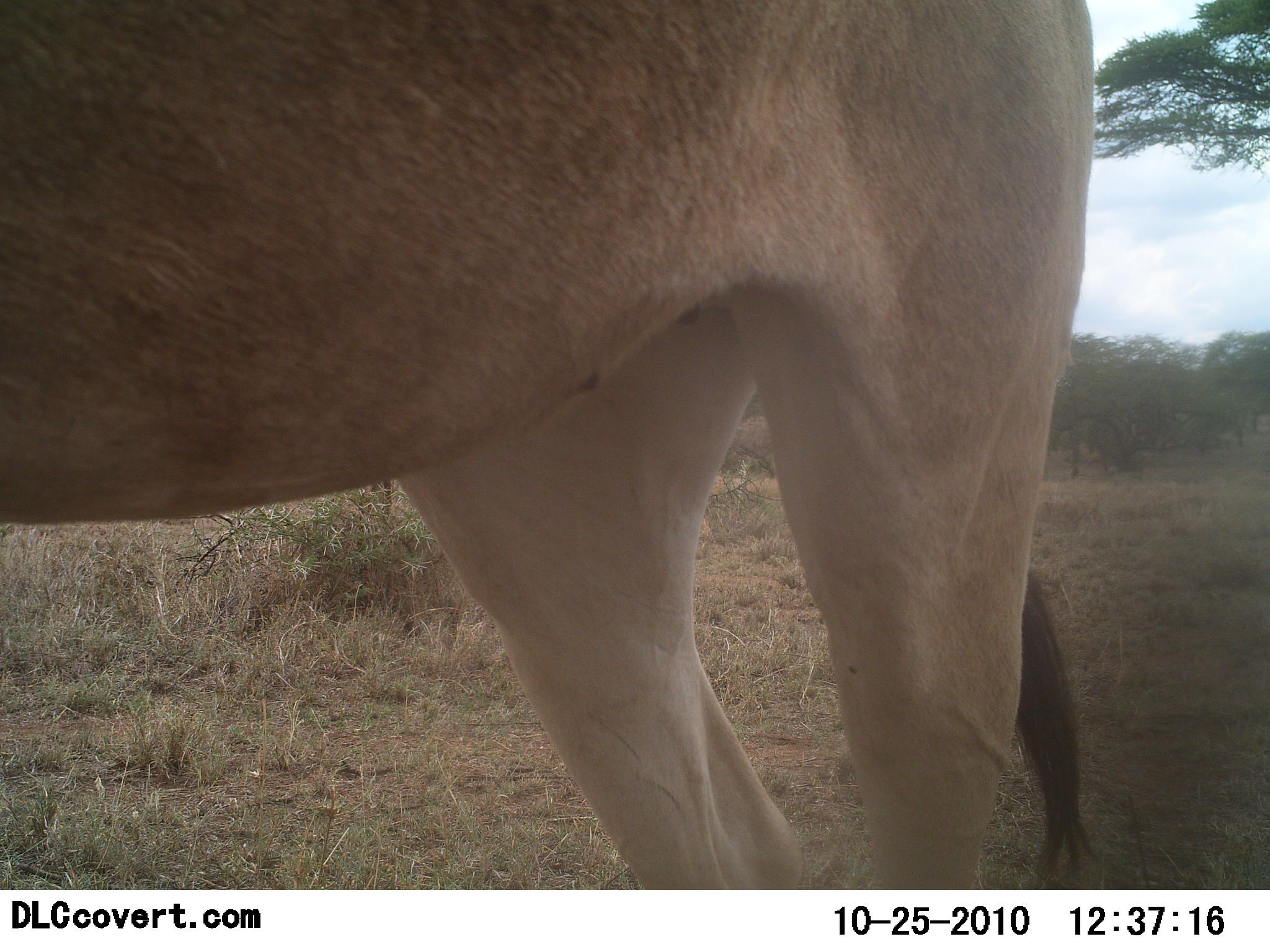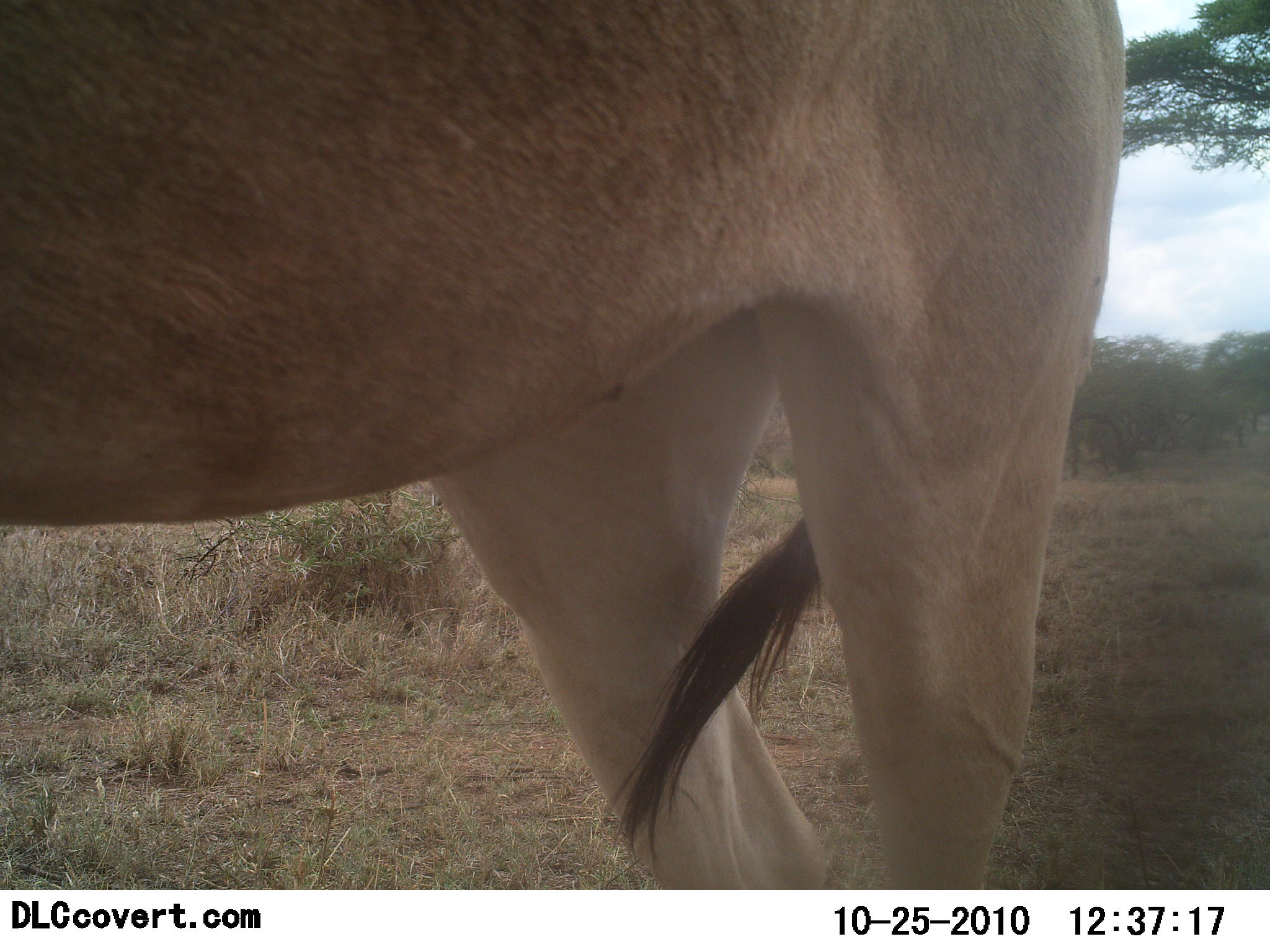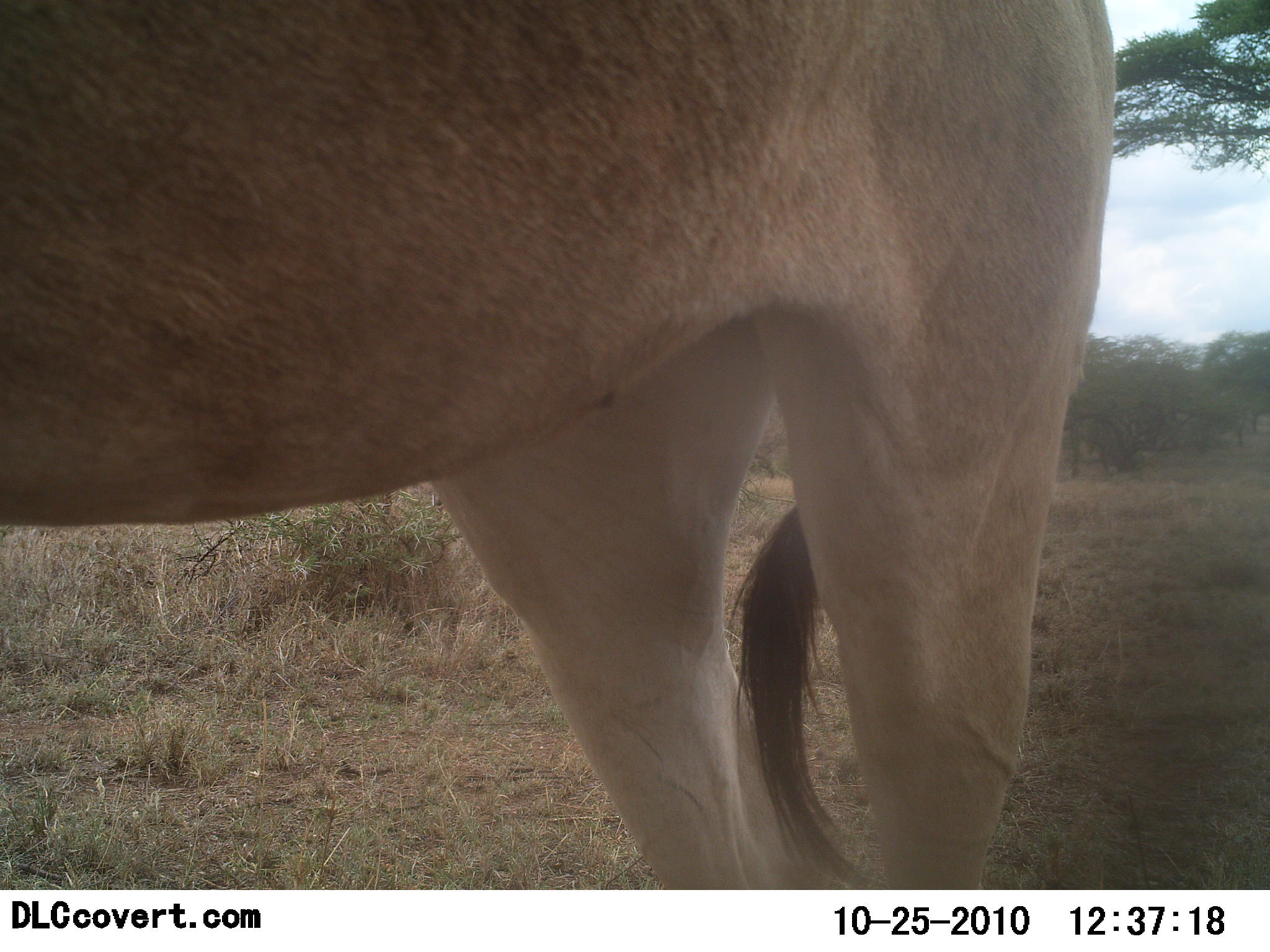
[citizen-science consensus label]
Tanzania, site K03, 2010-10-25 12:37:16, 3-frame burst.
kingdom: Animalia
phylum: Chordata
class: Mammalia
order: Artiodactyla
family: Bovidae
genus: Alcelaphus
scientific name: Alcelaphus buselaphus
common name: hartebeest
Hartebeest (Alcelaphus buselaphus), count 1. Behavior (volunteer vote fractions): standing 100%, resting 0%, moving 0%, interacting 0%. Young present (vote fraction): 0%. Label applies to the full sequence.